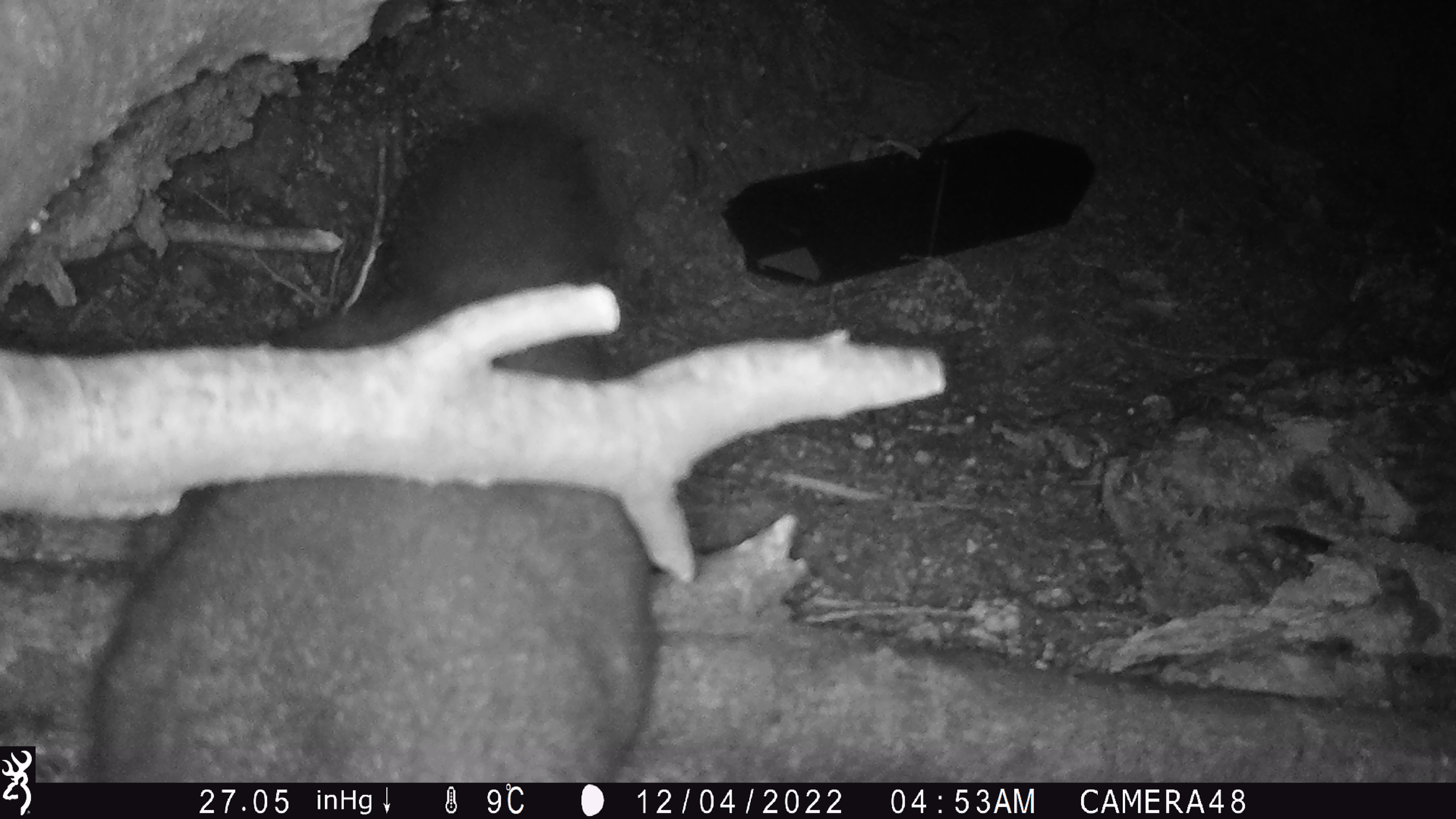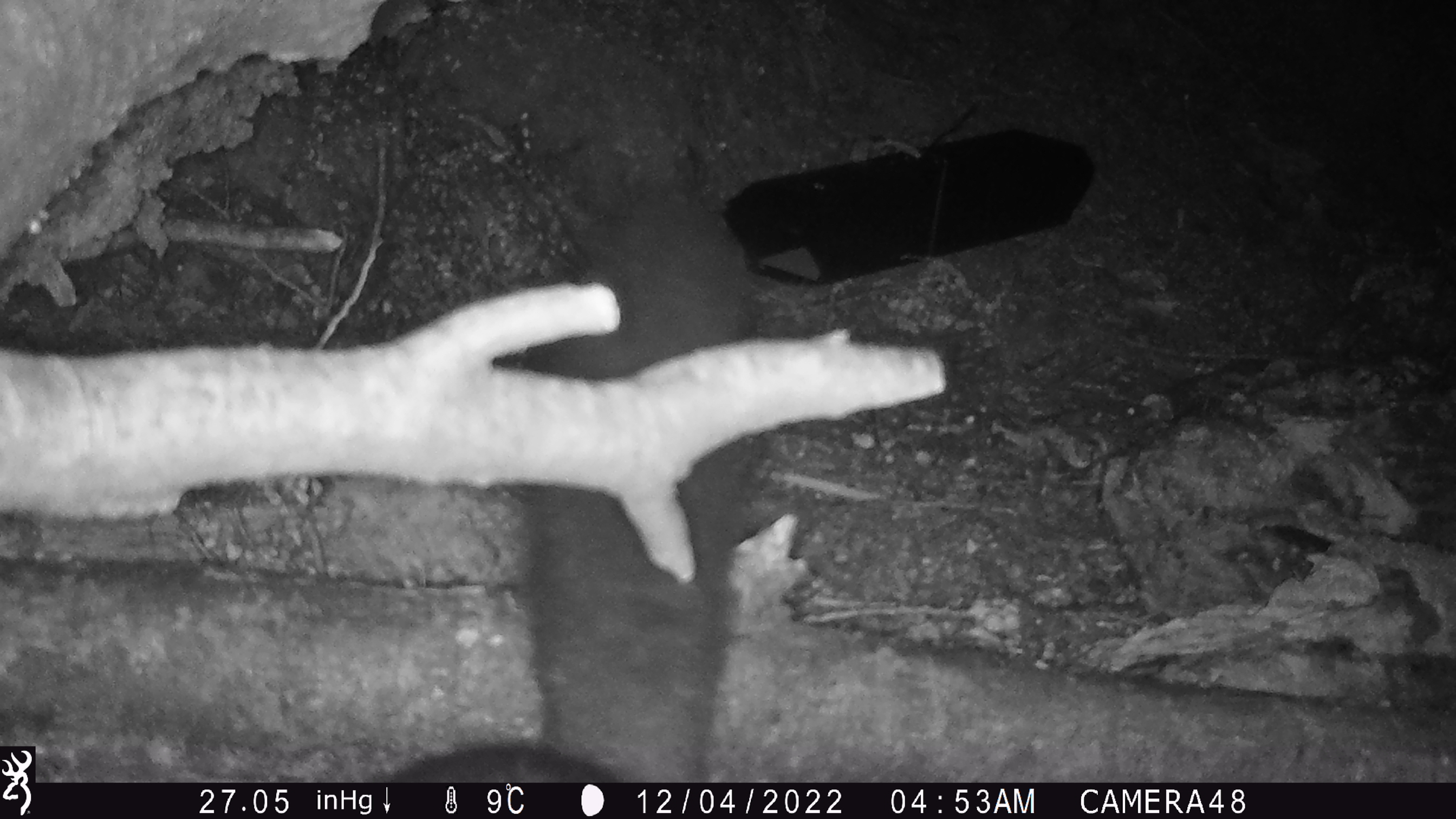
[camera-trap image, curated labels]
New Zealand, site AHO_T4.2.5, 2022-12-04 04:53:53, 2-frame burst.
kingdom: Animalia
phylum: Chordata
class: Mammalia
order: Diprotodontia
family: Phalangeridae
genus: Trichosurus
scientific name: Trichosurus vulpecula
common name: common brushtail possum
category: possum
Possum (common brushtail possum) (Trichosurus vulpecula).